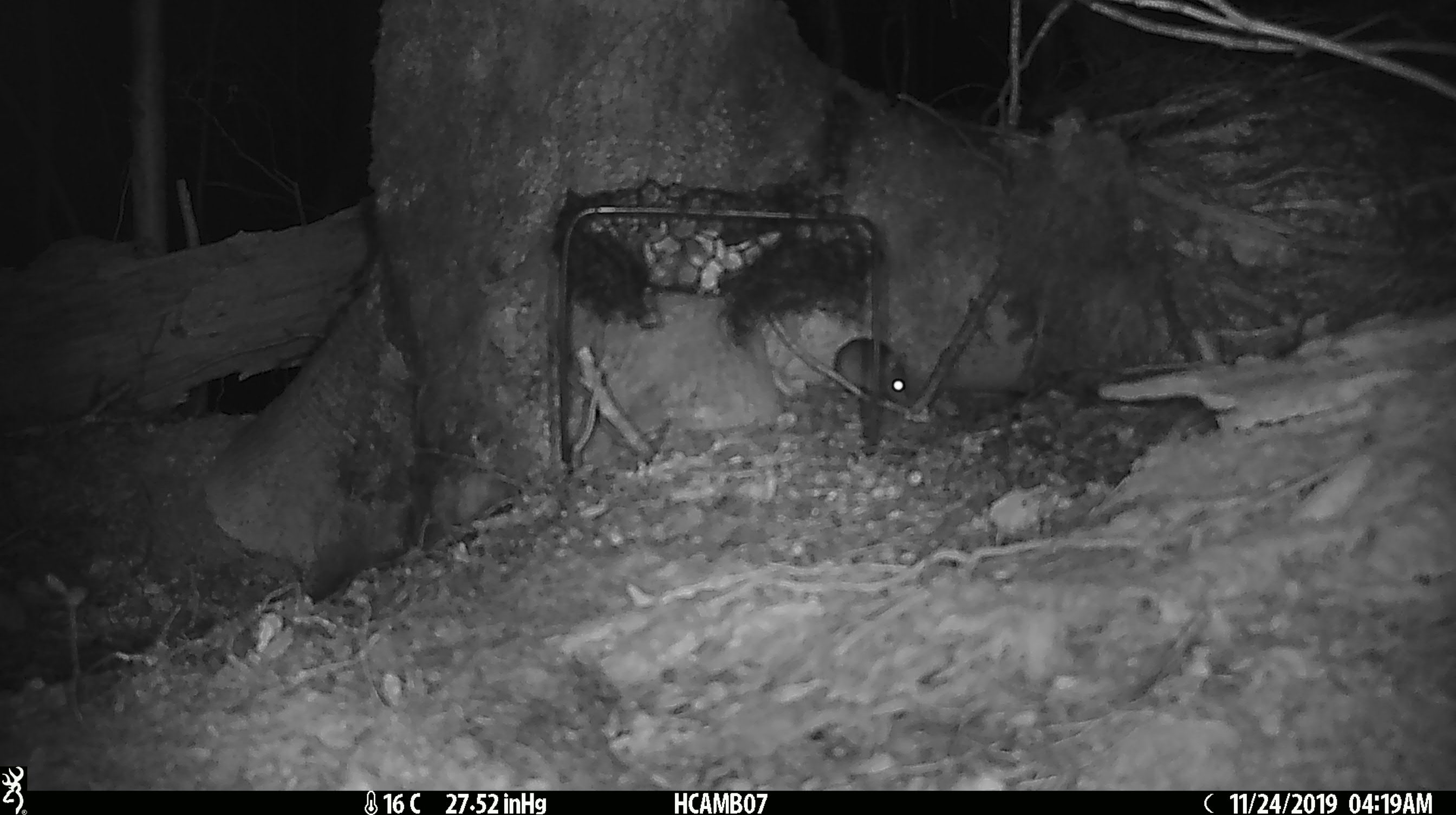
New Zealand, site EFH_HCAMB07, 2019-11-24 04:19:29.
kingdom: Animalia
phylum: Chordata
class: Mammalia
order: Rodentia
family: Muridae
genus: Mus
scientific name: Mus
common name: mouse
Mouse (Mus).